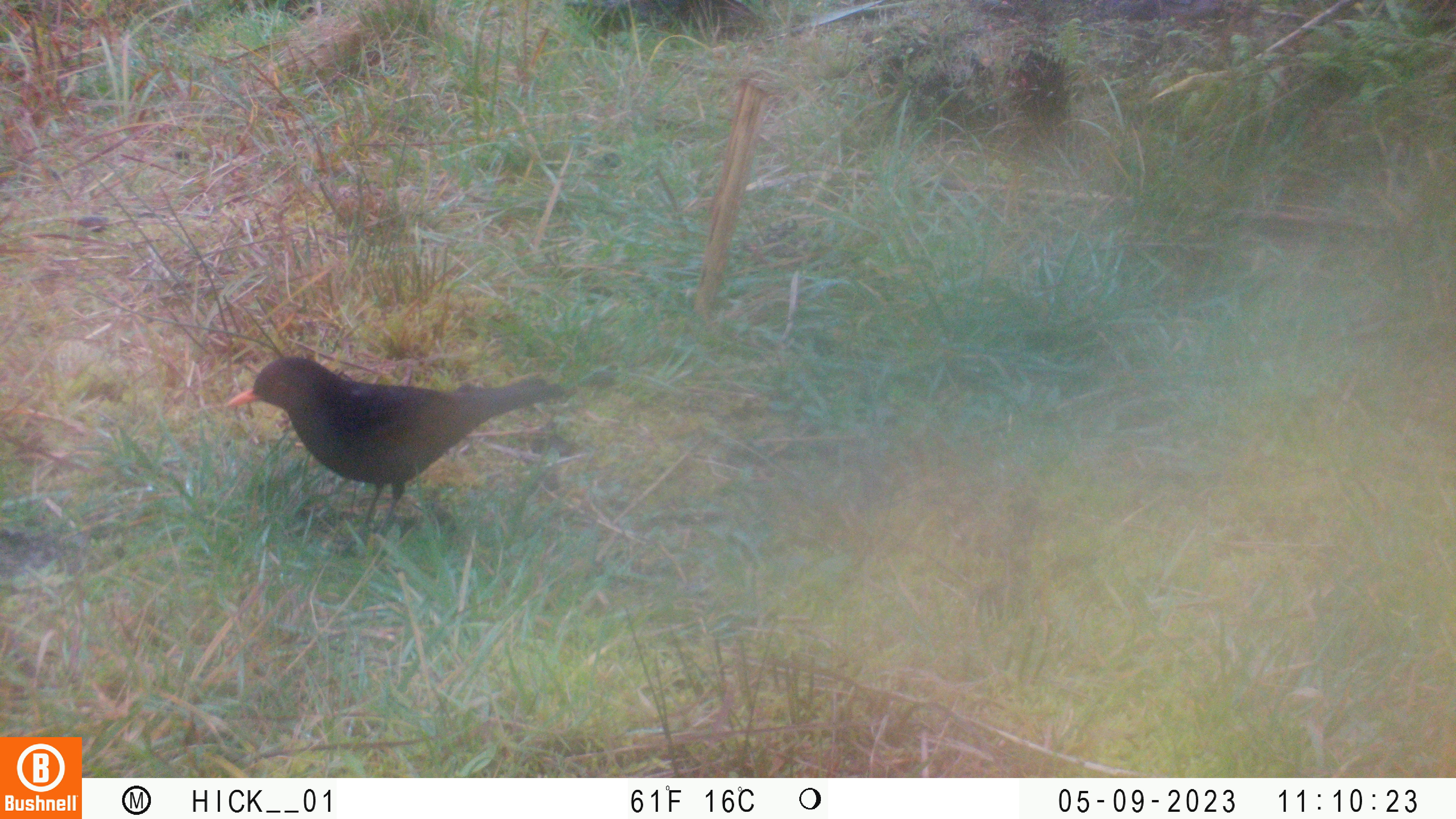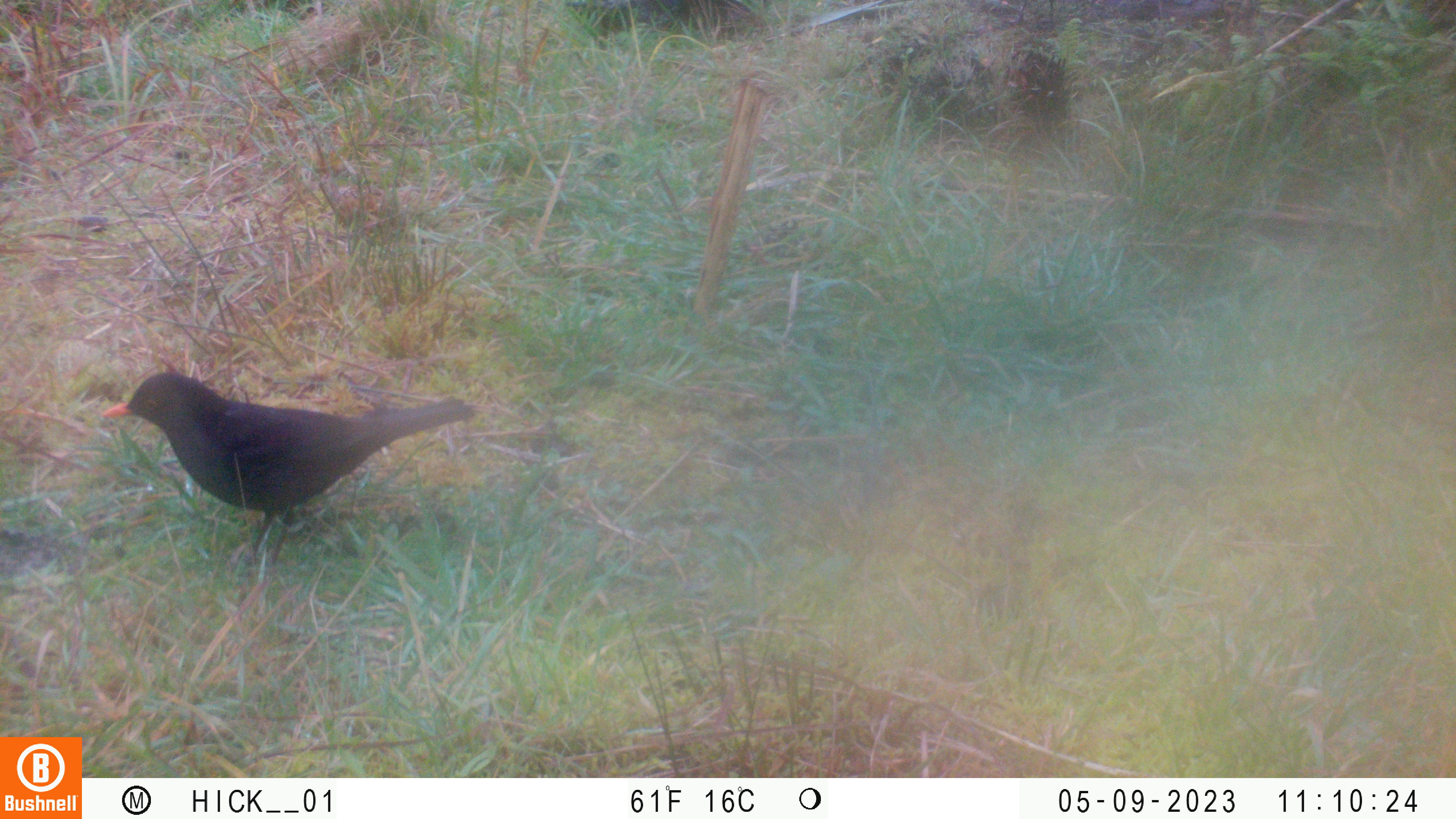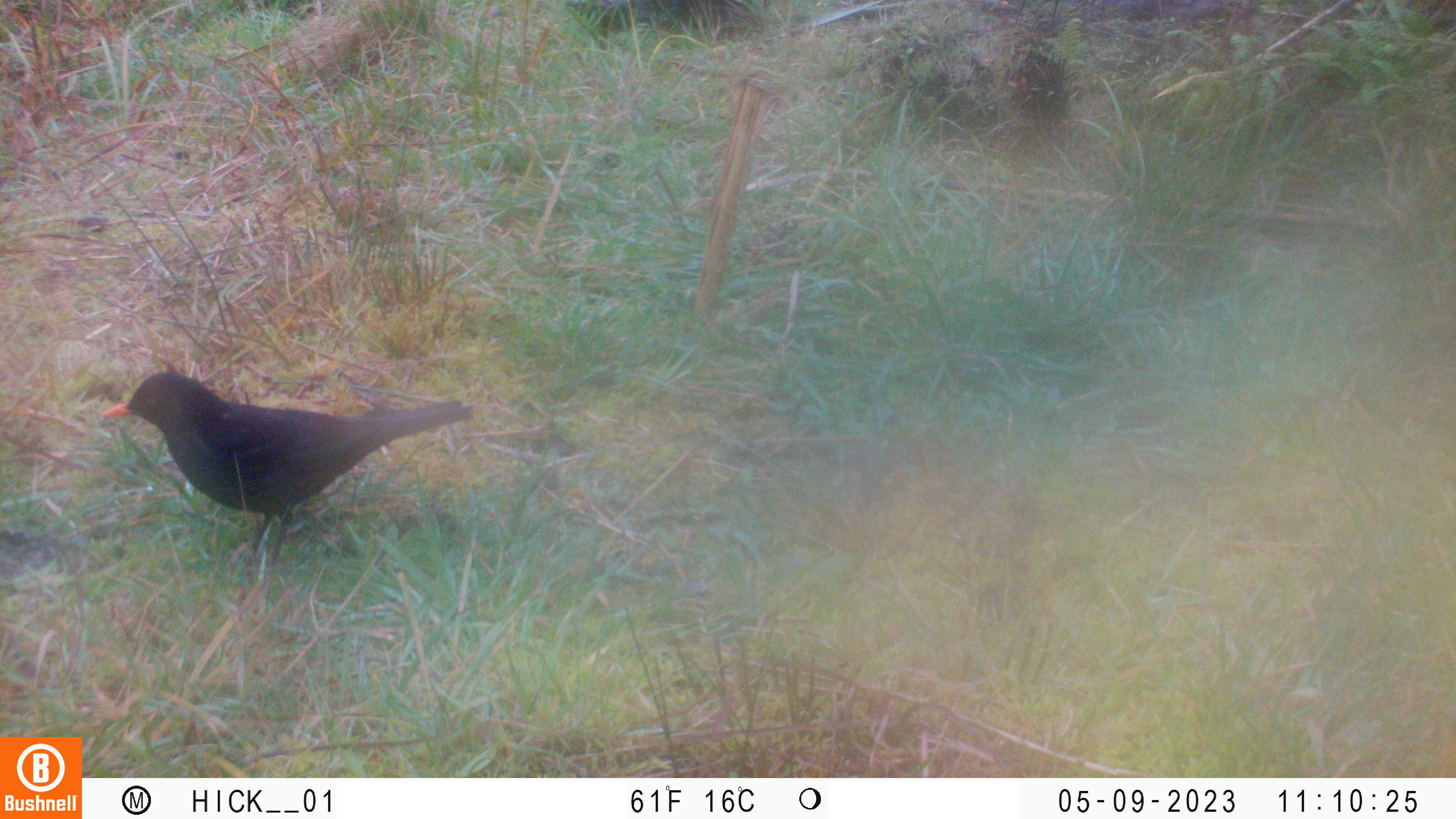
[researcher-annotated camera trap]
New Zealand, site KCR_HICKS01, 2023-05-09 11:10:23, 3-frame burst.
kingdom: Animalia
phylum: Chordata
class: Aves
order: Passeriformes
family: Turdidae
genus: Turdus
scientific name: Turdus merula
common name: eurasian blackbird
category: blackbird